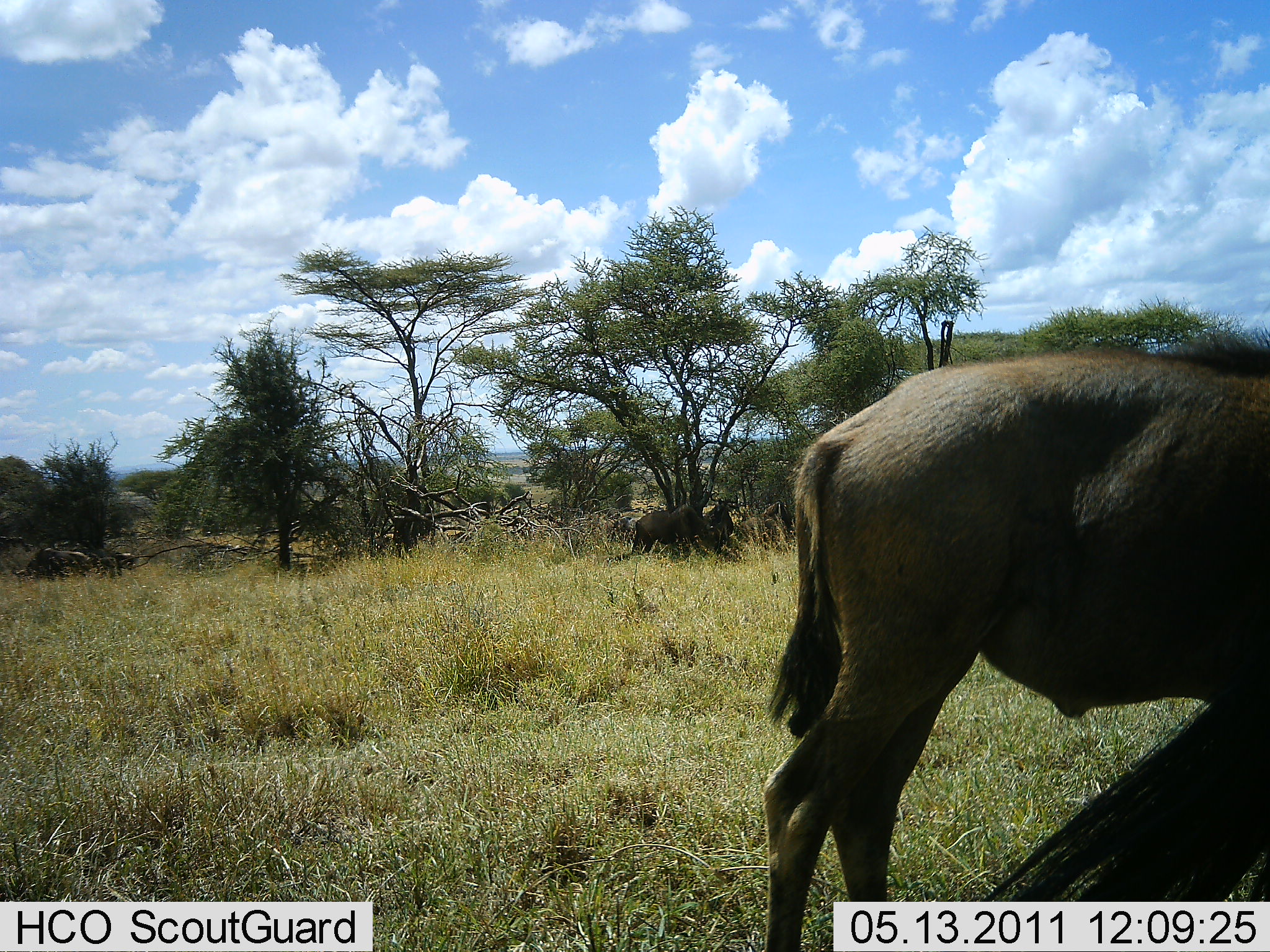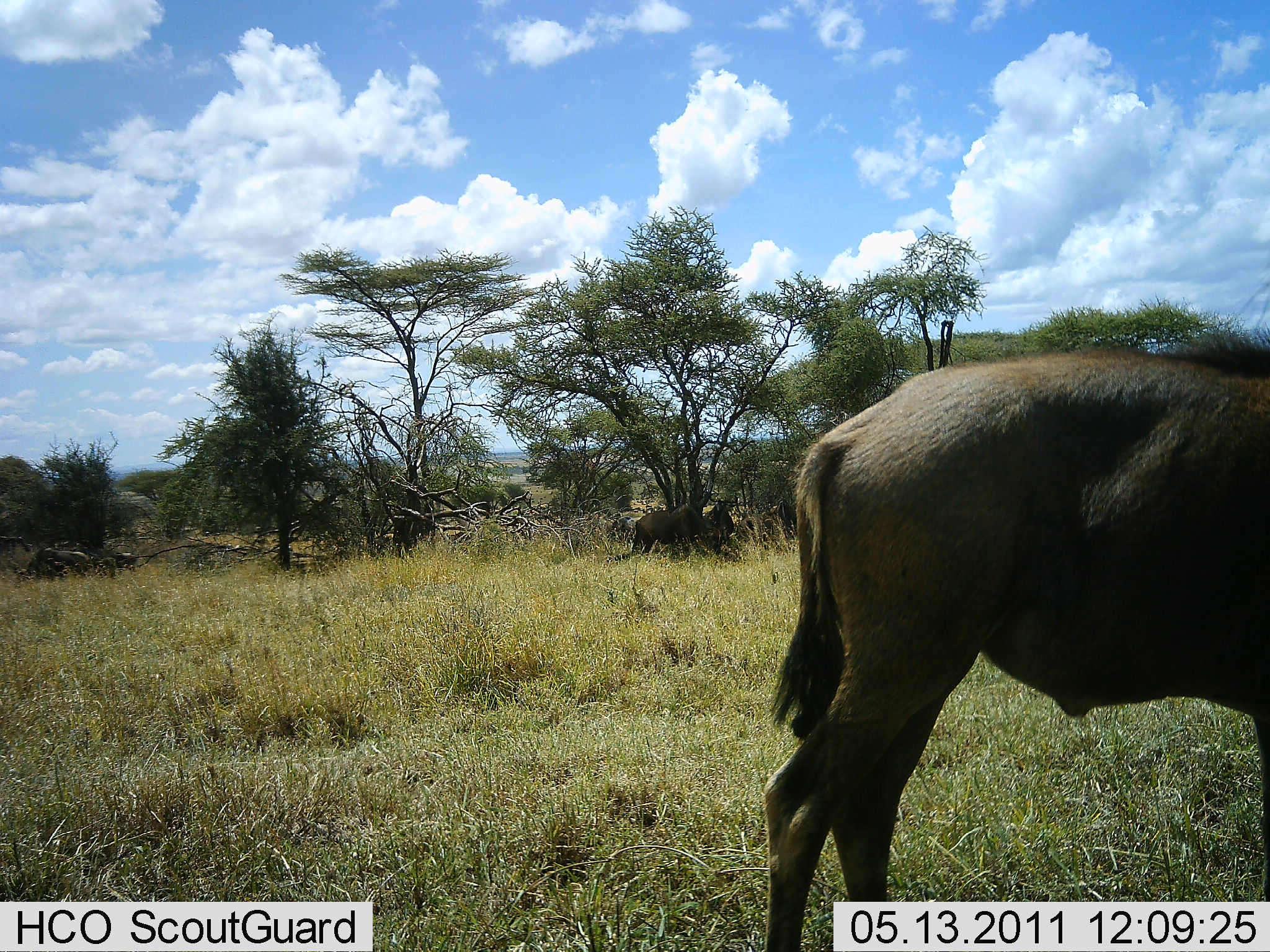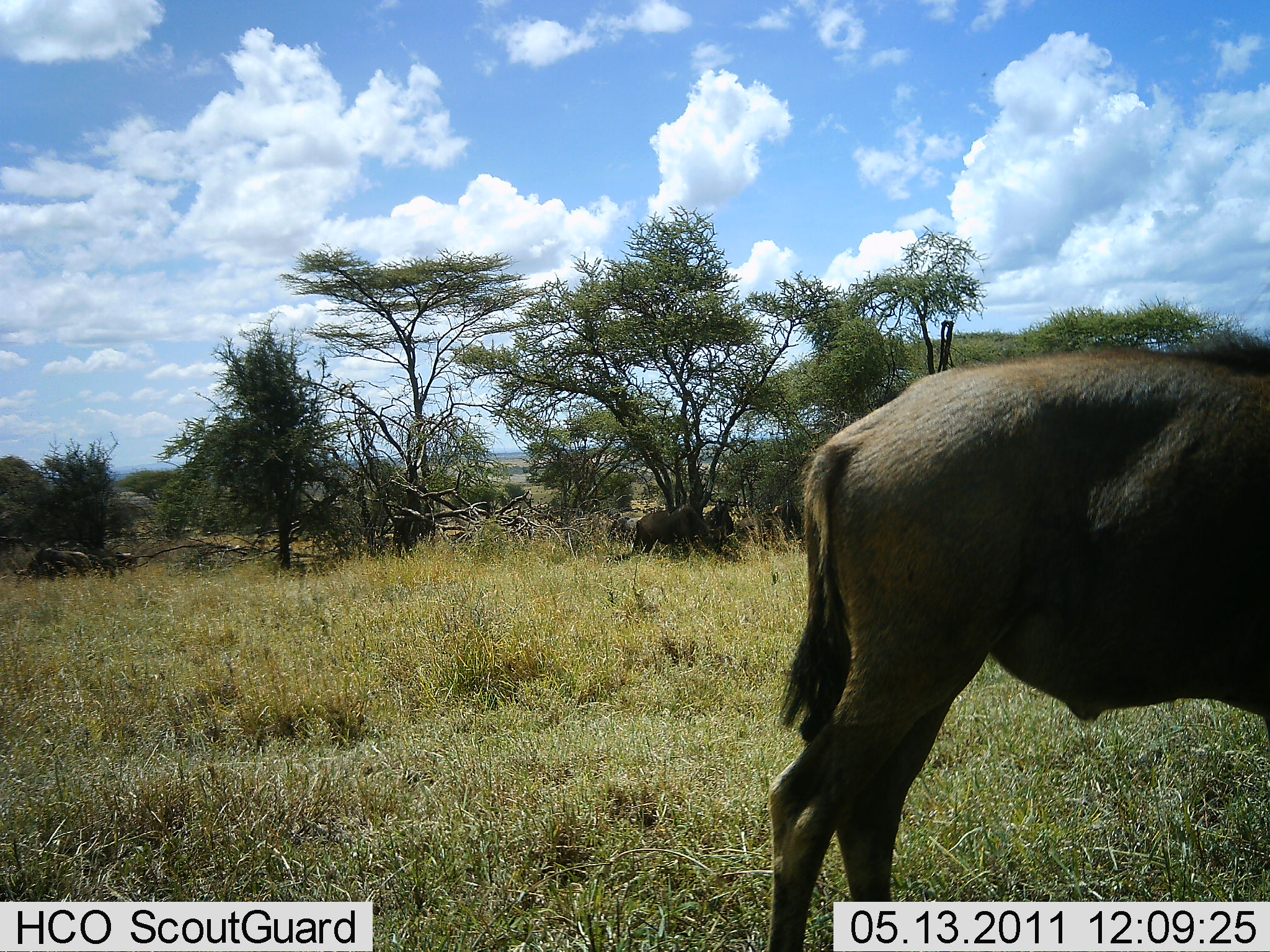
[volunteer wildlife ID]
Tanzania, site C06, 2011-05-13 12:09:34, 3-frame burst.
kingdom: Animalia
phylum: Chordata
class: Mammalia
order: Artiodactyla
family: Bovidae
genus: Connochaetes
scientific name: Connochaetes taurinus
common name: blue wildebeest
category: wildebeest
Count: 5.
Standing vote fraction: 67%.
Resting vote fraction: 25%.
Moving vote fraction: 25%.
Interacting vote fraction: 0%.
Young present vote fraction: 0%.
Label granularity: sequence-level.